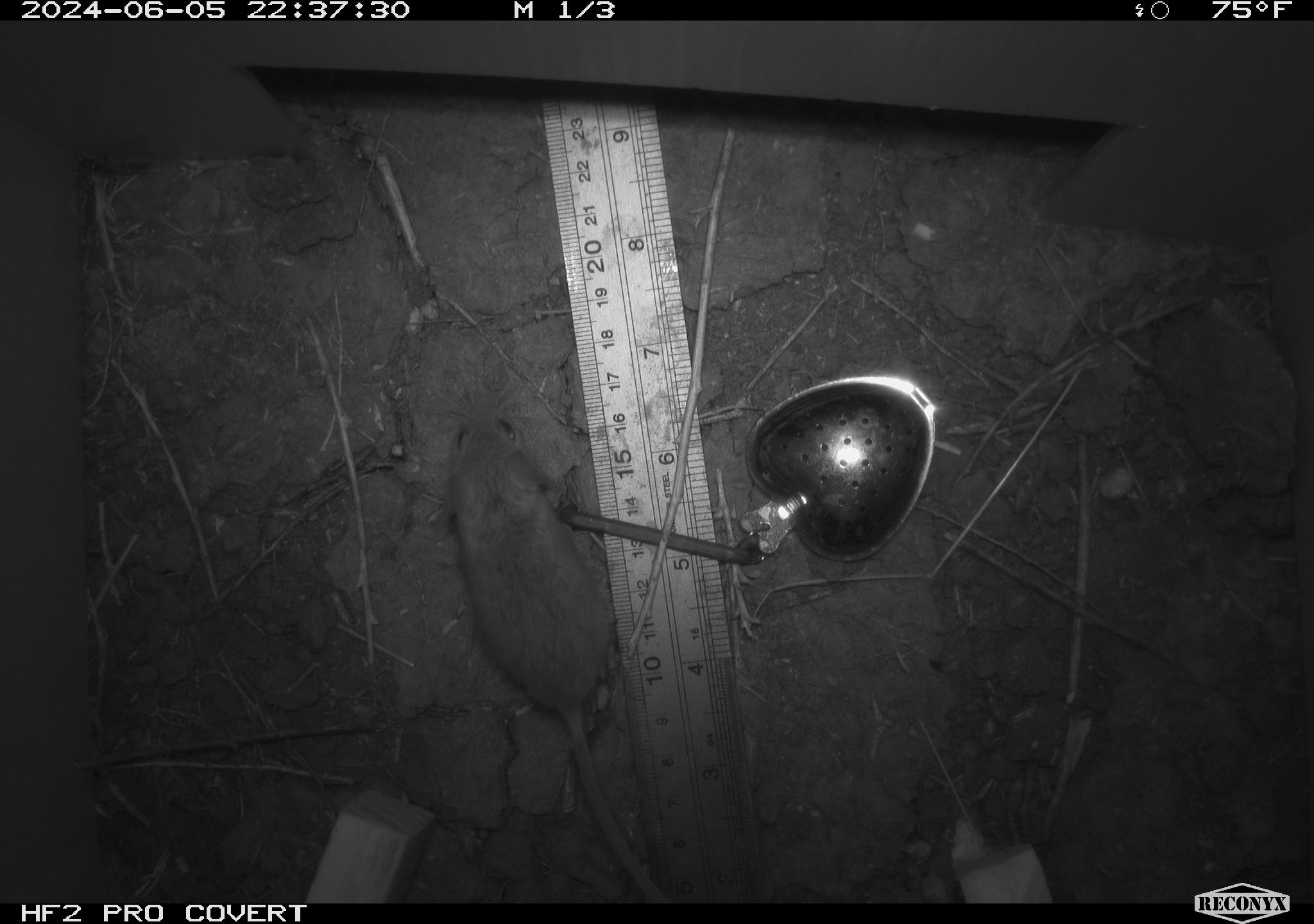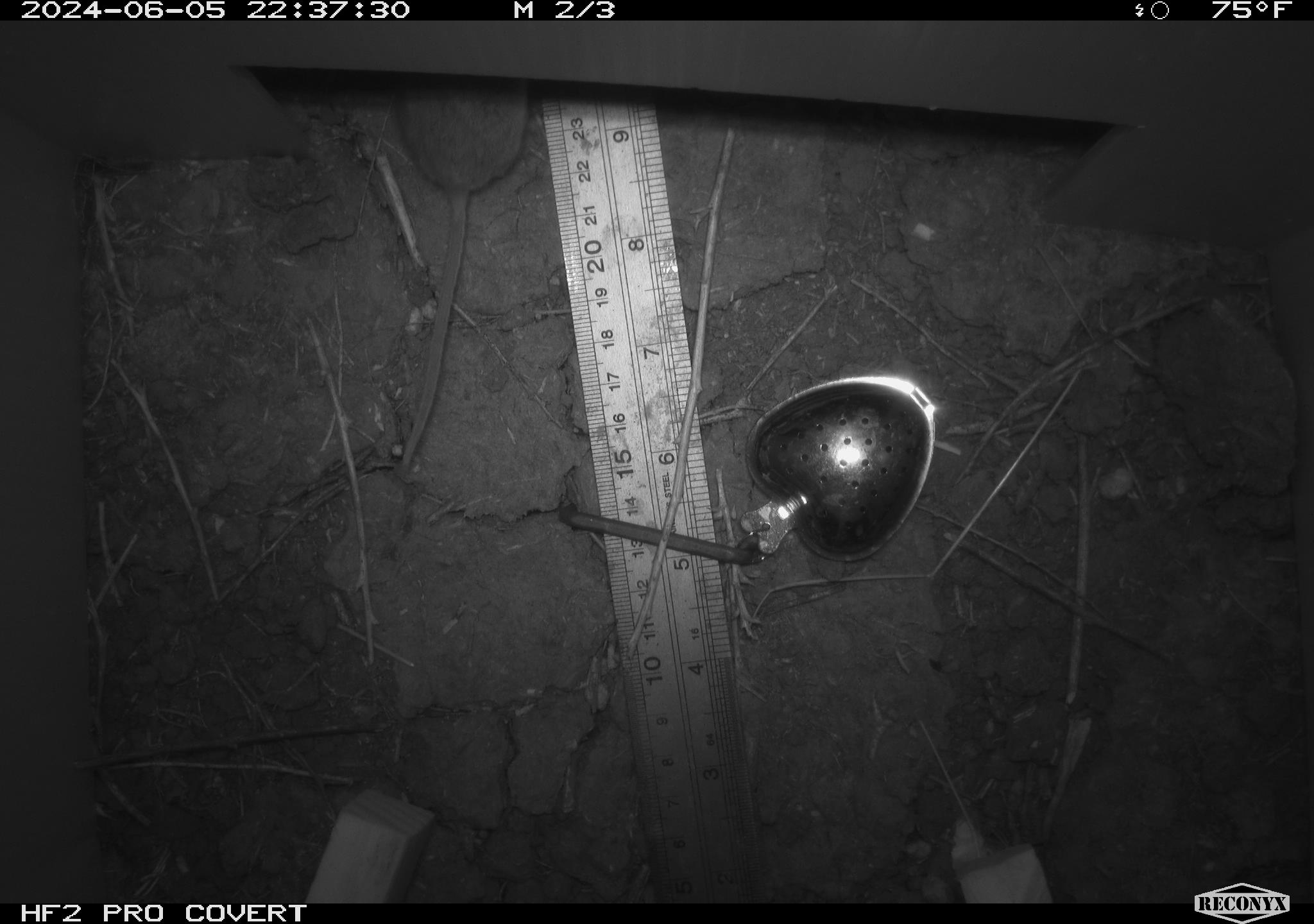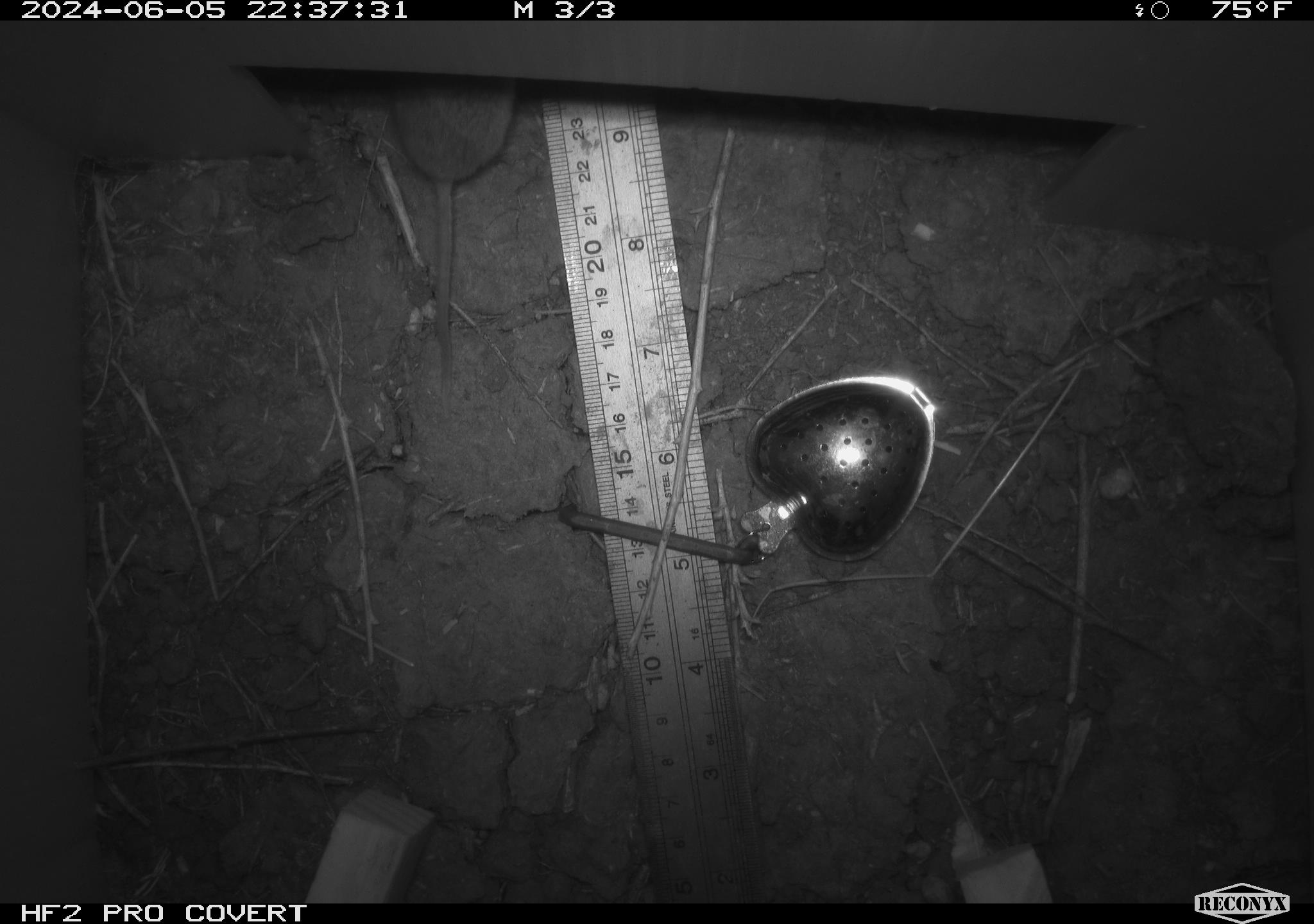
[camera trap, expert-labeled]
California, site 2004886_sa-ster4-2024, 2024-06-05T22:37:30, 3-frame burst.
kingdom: Animalia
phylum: Chordata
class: Mammalia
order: Rodentia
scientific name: Rodentia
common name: mouse species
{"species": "mouse species (Rodentia)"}